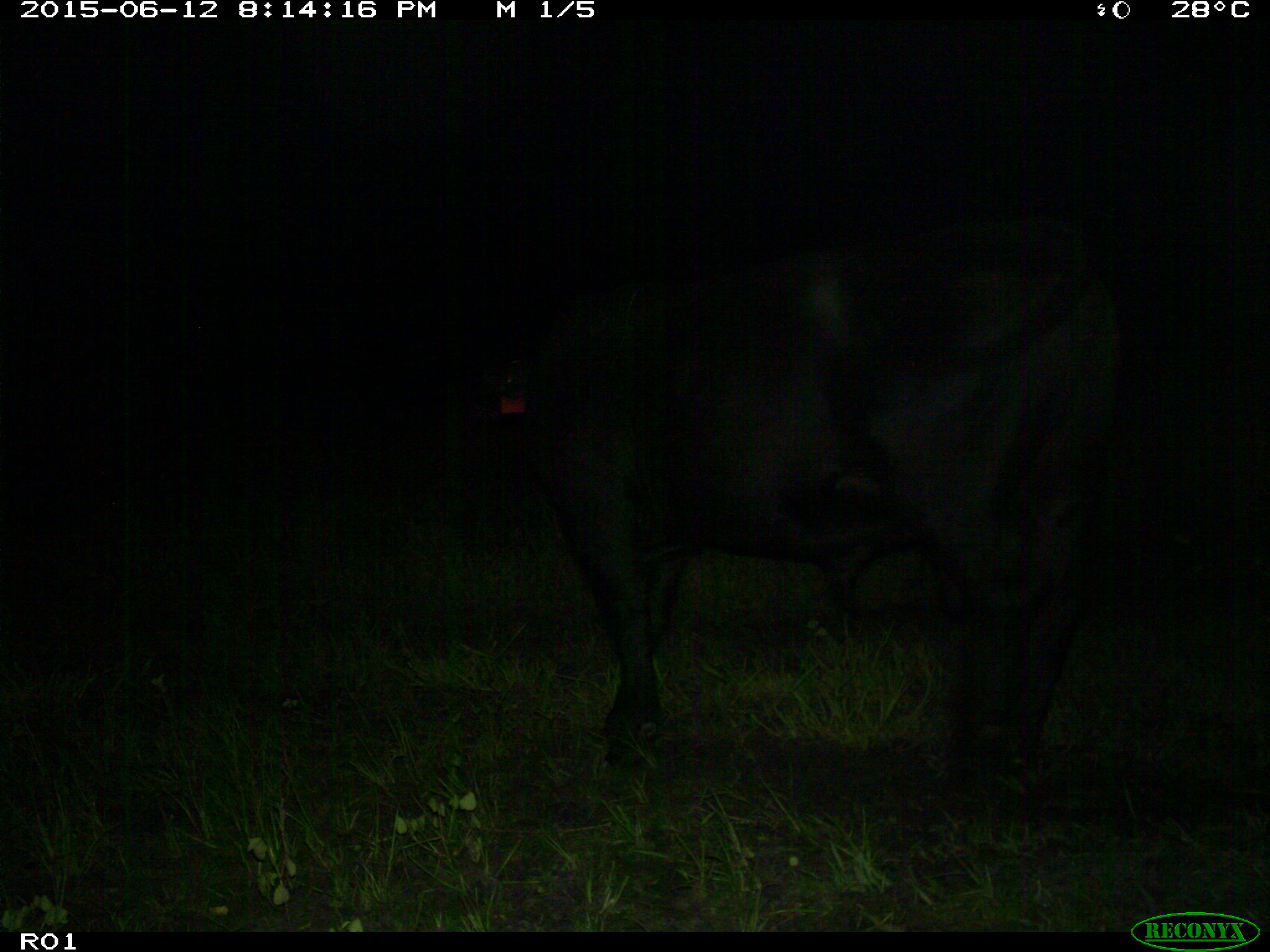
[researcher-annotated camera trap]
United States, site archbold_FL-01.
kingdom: Animalia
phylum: Chordata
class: Mammalia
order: Artiodactyla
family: Bovidae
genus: Bos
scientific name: Bos taurus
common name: domestic cow